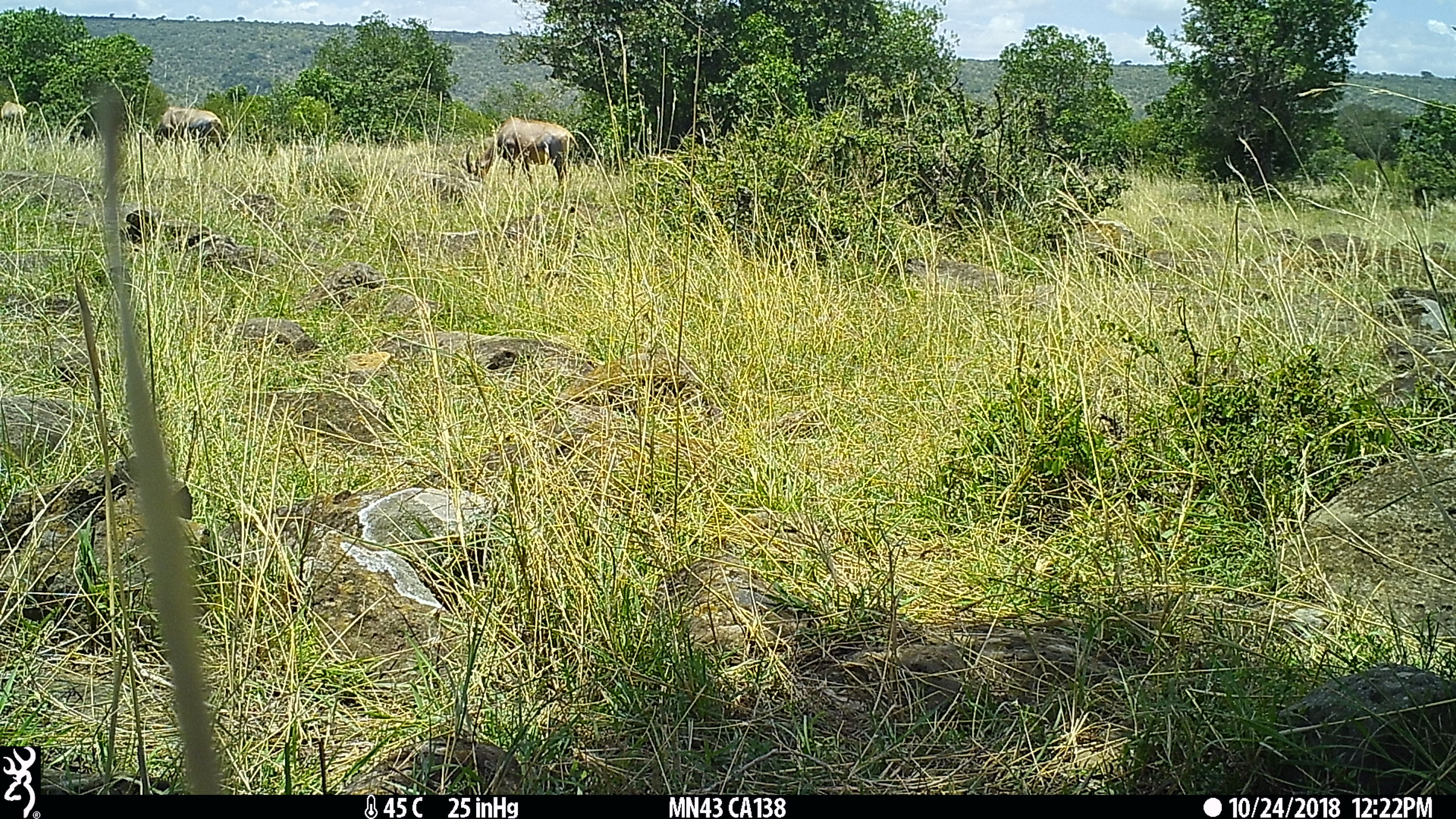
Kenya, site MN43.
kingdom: Animalia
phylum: Chordata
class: Mammalia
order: Artiodactyla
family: Bovidae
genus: Damaliscus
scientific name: Damaliscus lunatus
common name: topi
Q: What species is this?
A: Topi (Damaliscus lunatus).